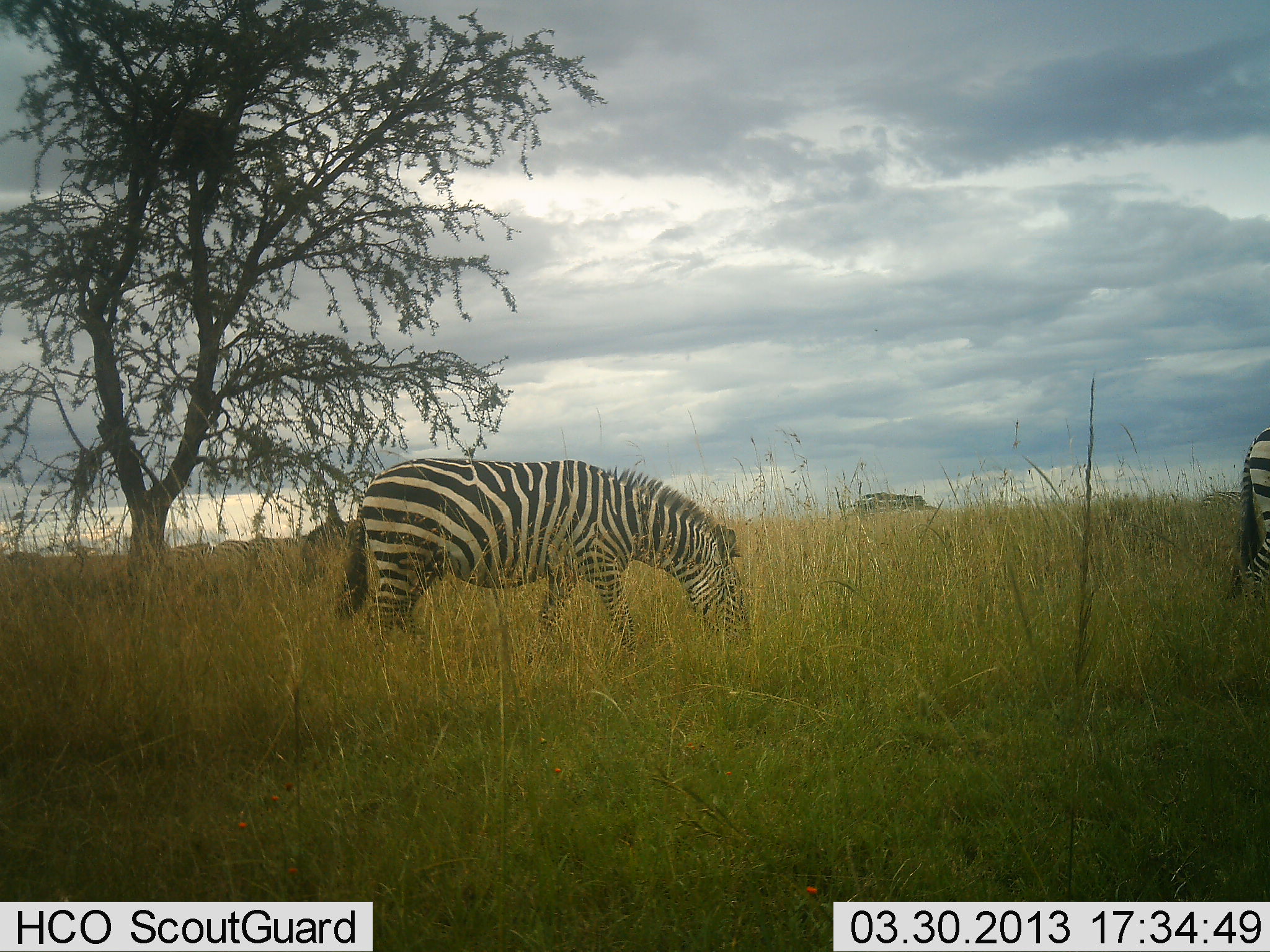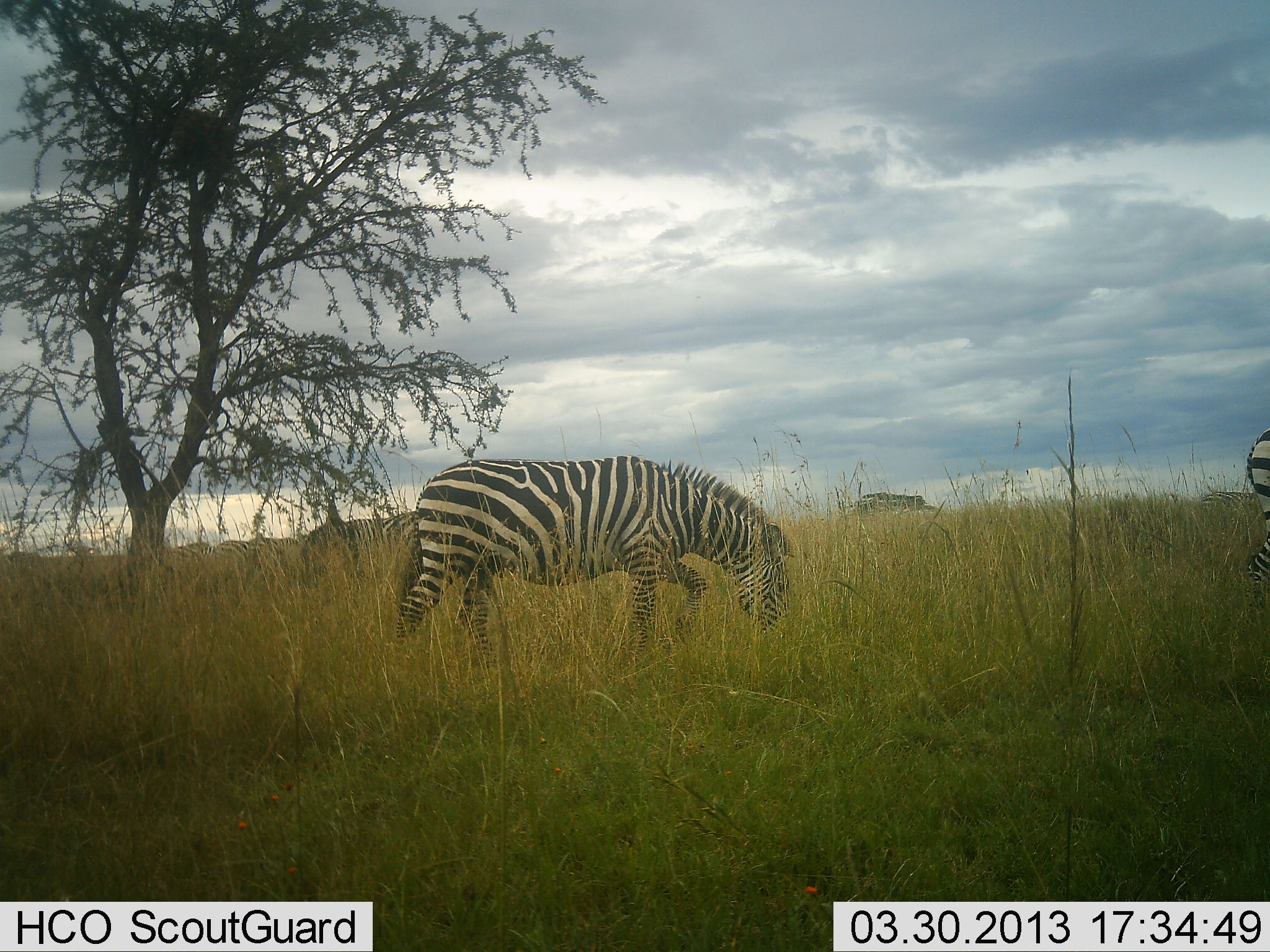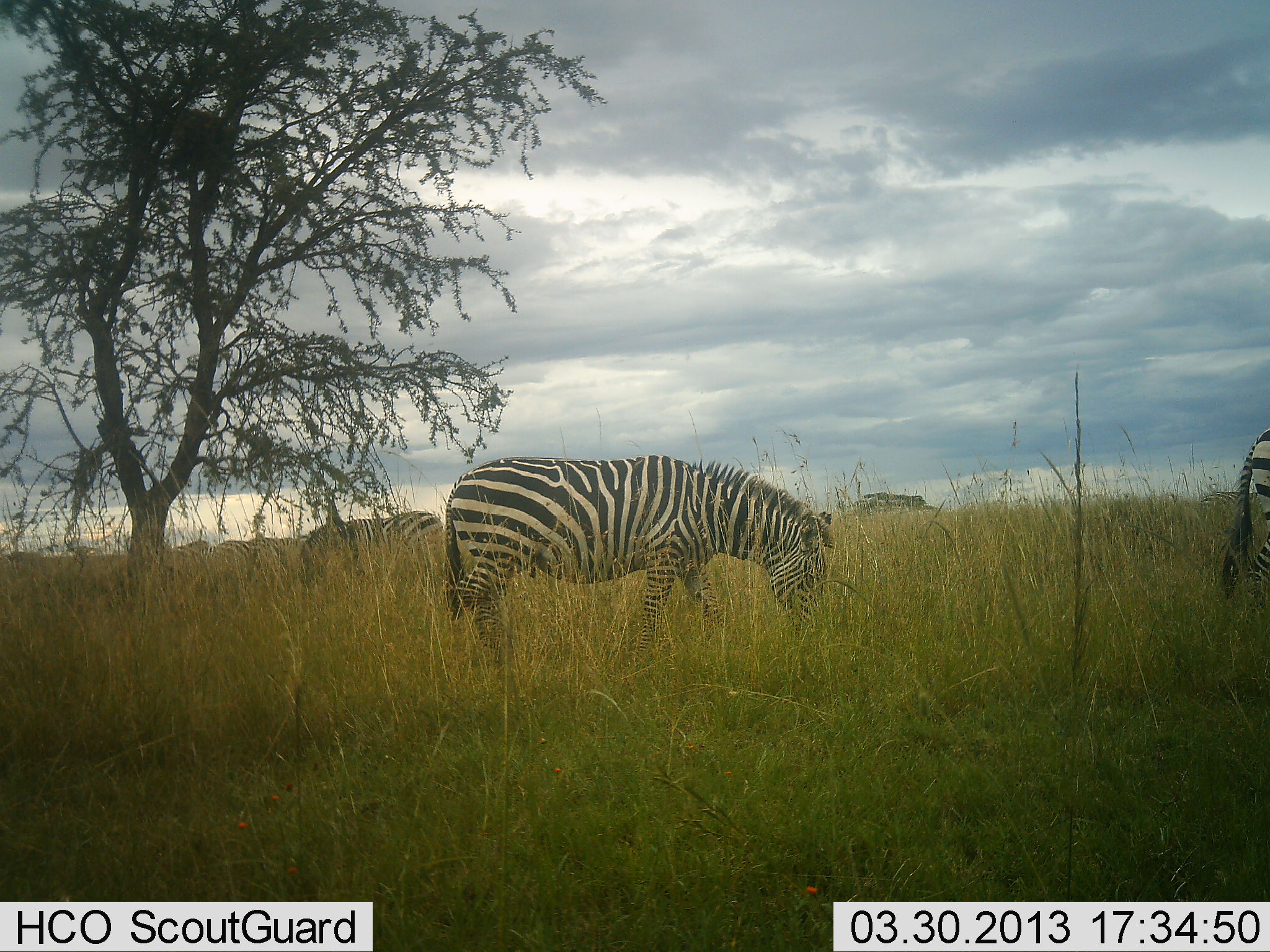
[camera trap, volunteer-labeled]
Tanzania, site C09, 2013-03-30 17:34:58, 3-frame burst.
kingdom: Animalia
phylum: Chordata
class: Mammalia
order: Perissodactyla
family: Equidae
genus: Equus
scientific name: Equus quagga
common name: plains zebra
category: zebra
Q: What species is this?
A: Zebra (plains zebra) (Equus quagga).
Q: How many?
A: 3.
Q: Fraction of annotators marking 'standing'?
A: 38%.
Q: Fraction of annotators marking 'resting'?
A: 0%.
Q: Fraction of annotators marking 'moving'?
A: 62%.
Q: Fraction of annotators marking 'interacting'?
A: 0%.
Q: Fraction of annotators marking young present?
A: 0%.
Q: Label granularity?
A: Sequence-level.